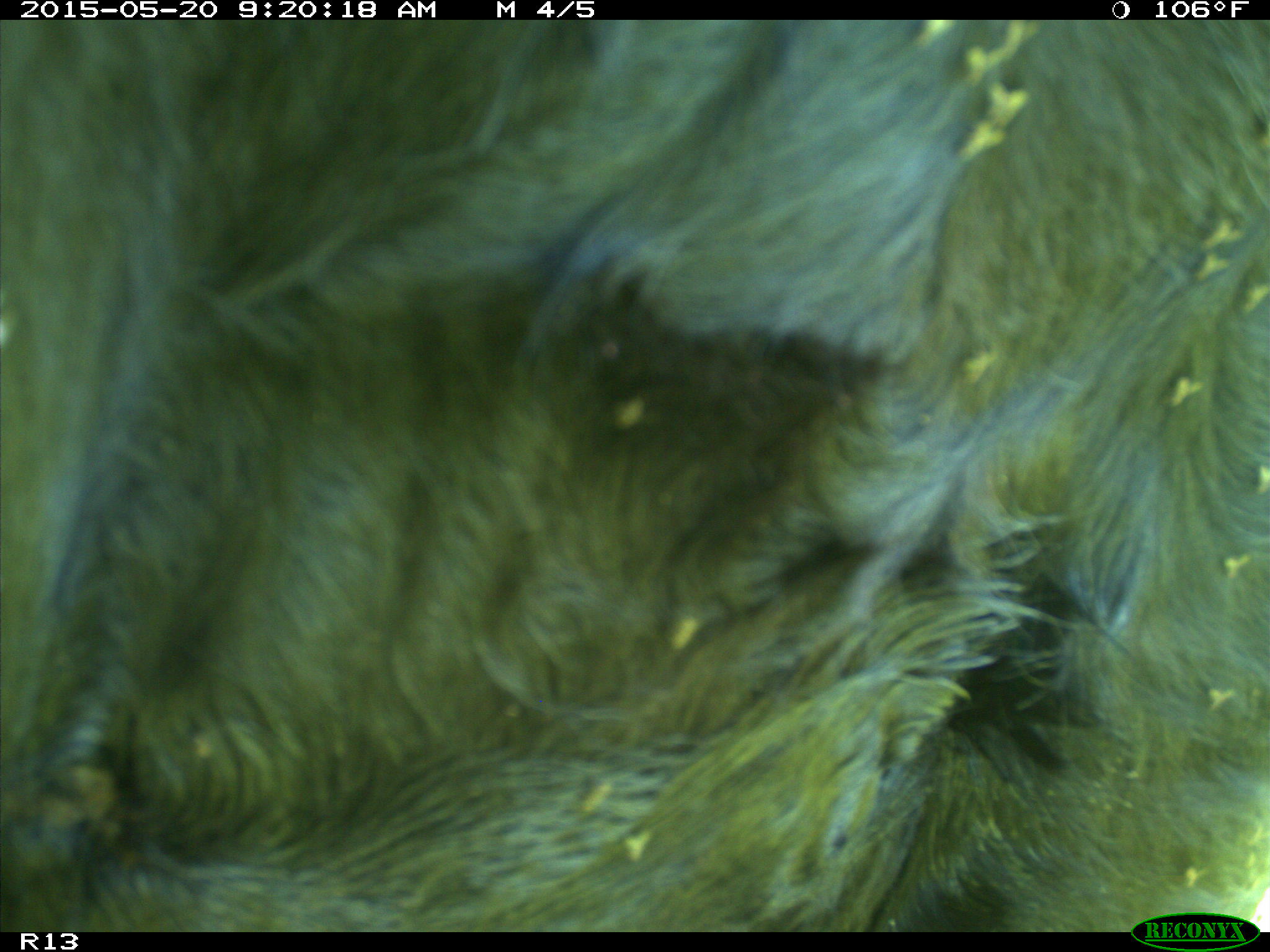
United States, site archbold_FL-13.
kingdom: Animalia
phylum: Chordata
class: Mammalia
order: Artiodactyla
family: Bovidae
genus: Bos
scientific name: Bos taurus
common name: domestic cow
Bos taurus (domestic cow).